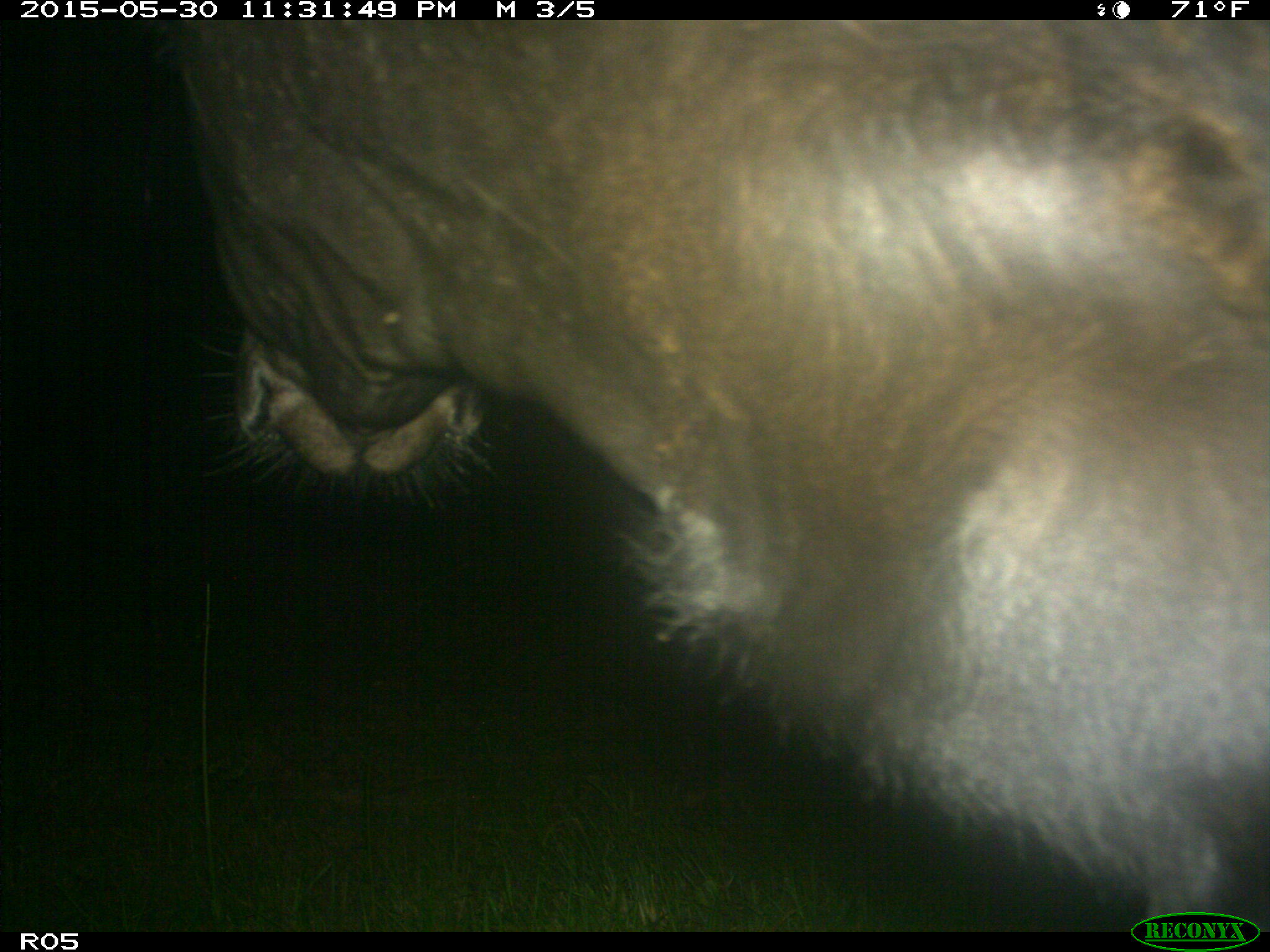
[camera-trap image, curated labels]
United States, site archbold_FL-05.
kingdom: Animalia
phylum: Chordata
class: Mammalia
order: Artiodactyla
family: Bovidae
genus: Bos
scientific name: Bos taurus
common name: domestic cow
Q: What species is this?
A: Bos taurus (domestic cow).